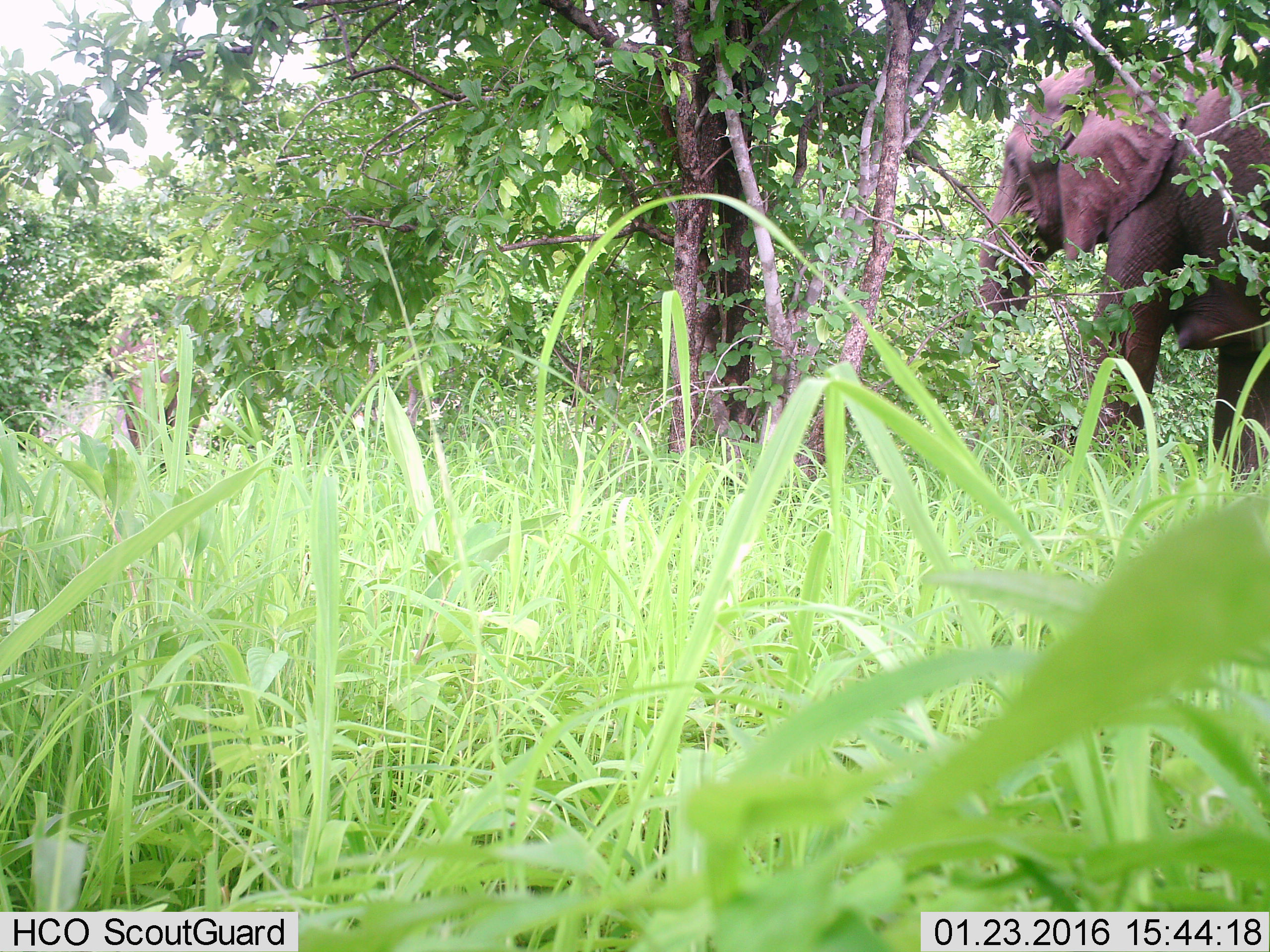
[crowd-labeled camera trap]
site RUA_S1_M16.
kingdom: Animalia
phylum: Chordata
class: Mammalia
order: Proboscidea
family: Elephantidae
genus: Loxodonta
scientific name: Loxodonta africana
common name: african bush elephant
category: elephant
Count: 1.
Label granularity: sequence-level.